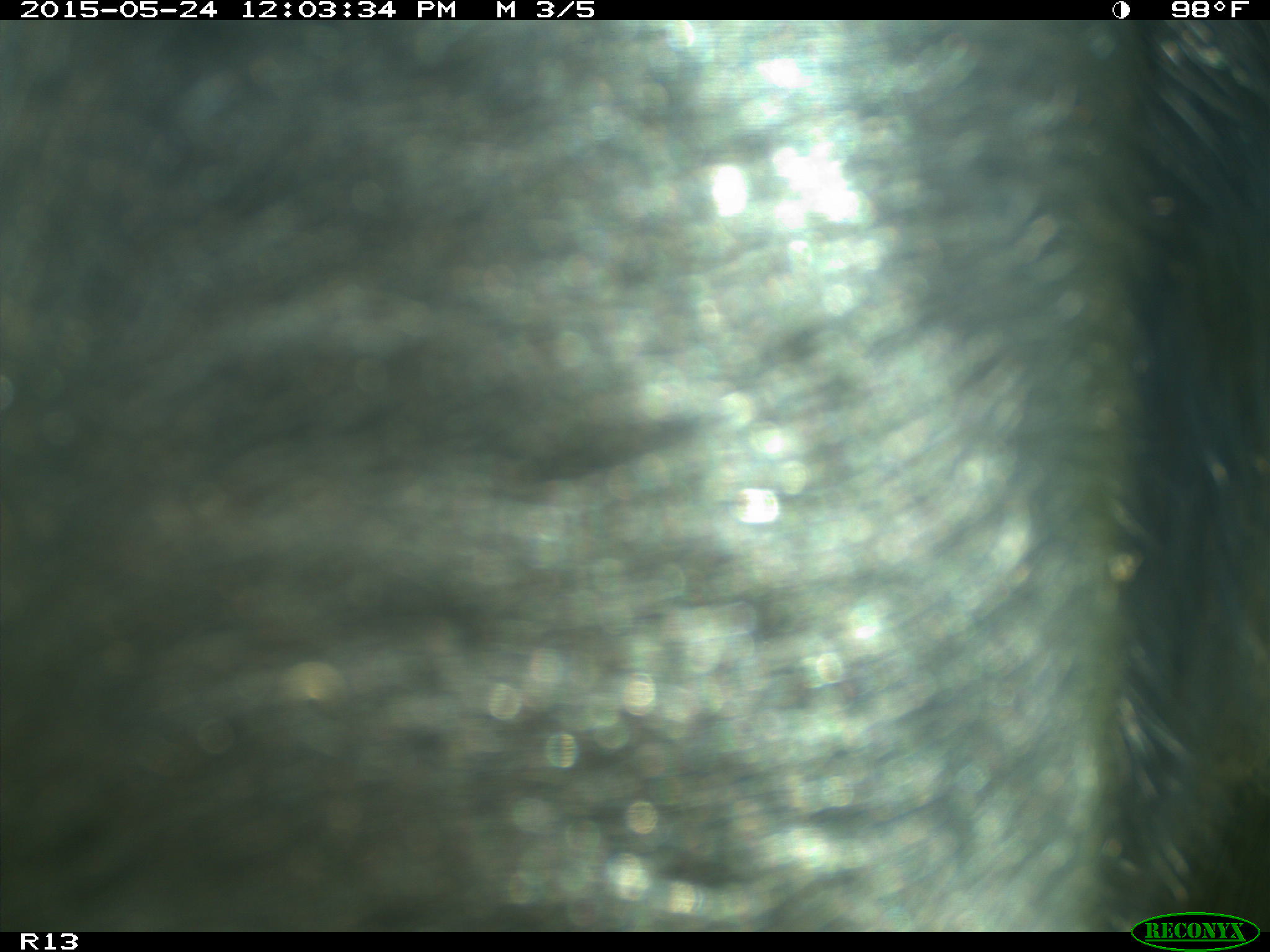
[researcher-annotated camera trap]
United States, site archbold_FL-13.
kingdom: Animalia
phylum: Chordata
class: Mammalia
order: Artiodactyla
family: Bovidae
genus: Bos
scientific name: Bos taurus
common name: domestic cow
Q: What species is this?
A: Bos taurus (domestic cow).